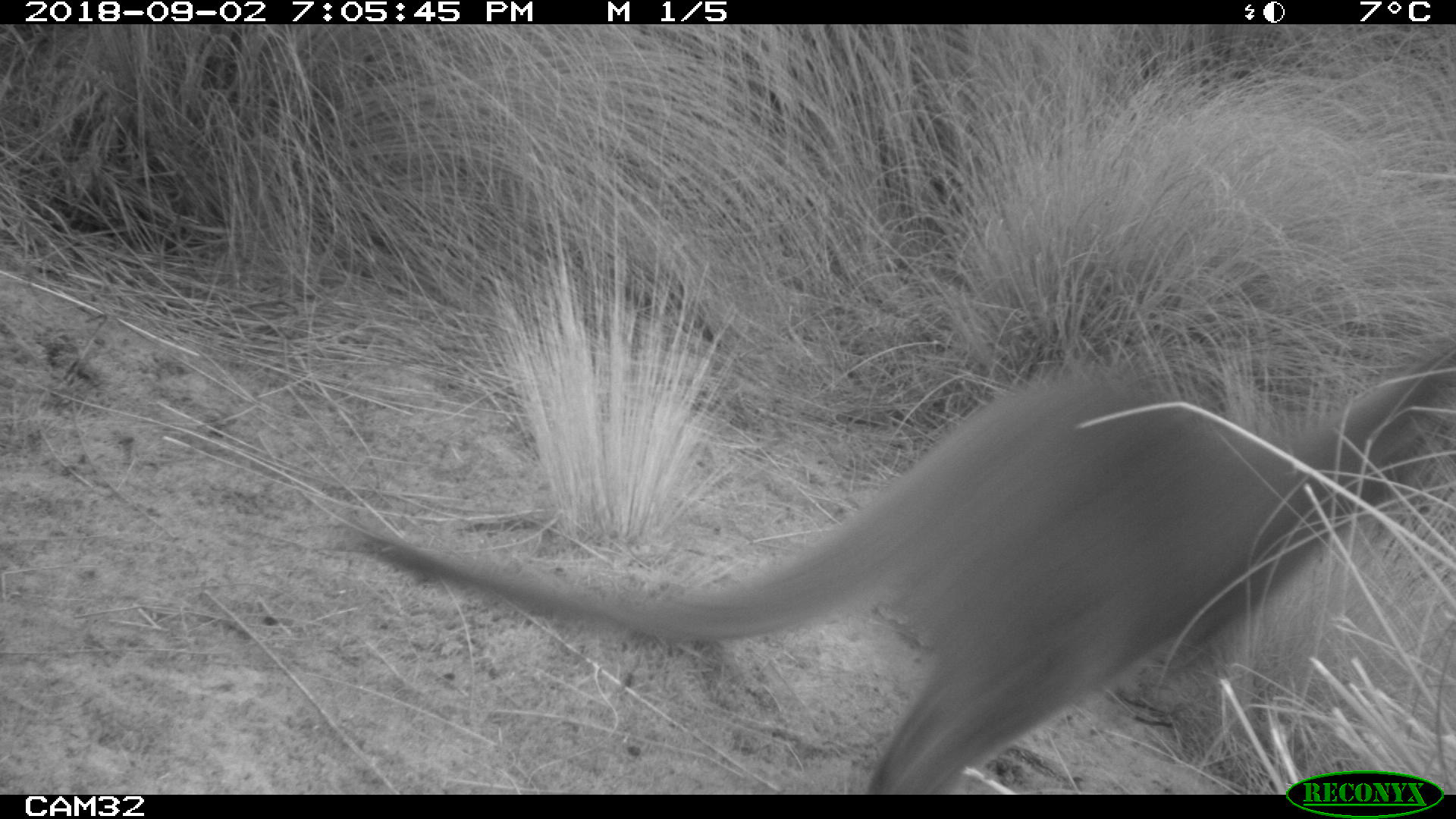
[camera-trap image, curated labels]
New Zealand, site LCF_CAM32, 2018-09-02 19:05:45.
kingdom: Animalia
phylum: Chordata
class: Mammalia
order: Diprotodontia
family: Macropodidae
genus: Notamacropus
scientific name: Notamacropus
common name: wallaby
Wallaby (Notamacropus).